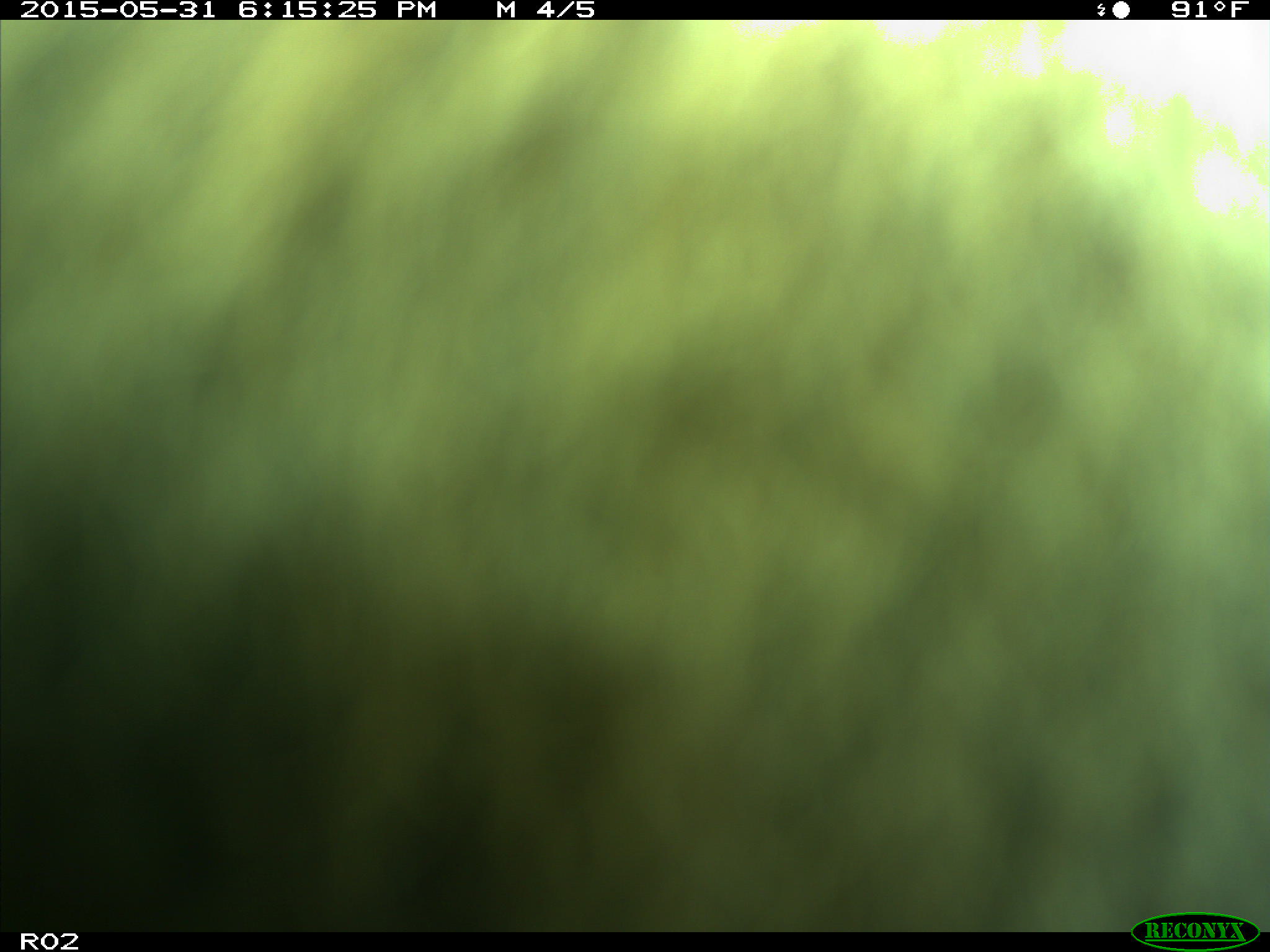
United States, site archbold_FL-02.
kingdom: Animalia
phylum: Chordata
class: Mammalia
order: Artiodactyla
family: Bovidae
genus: Bos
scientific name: Bos taurus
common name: domestic cow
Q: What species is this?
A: Bos taurus (domestic cow).